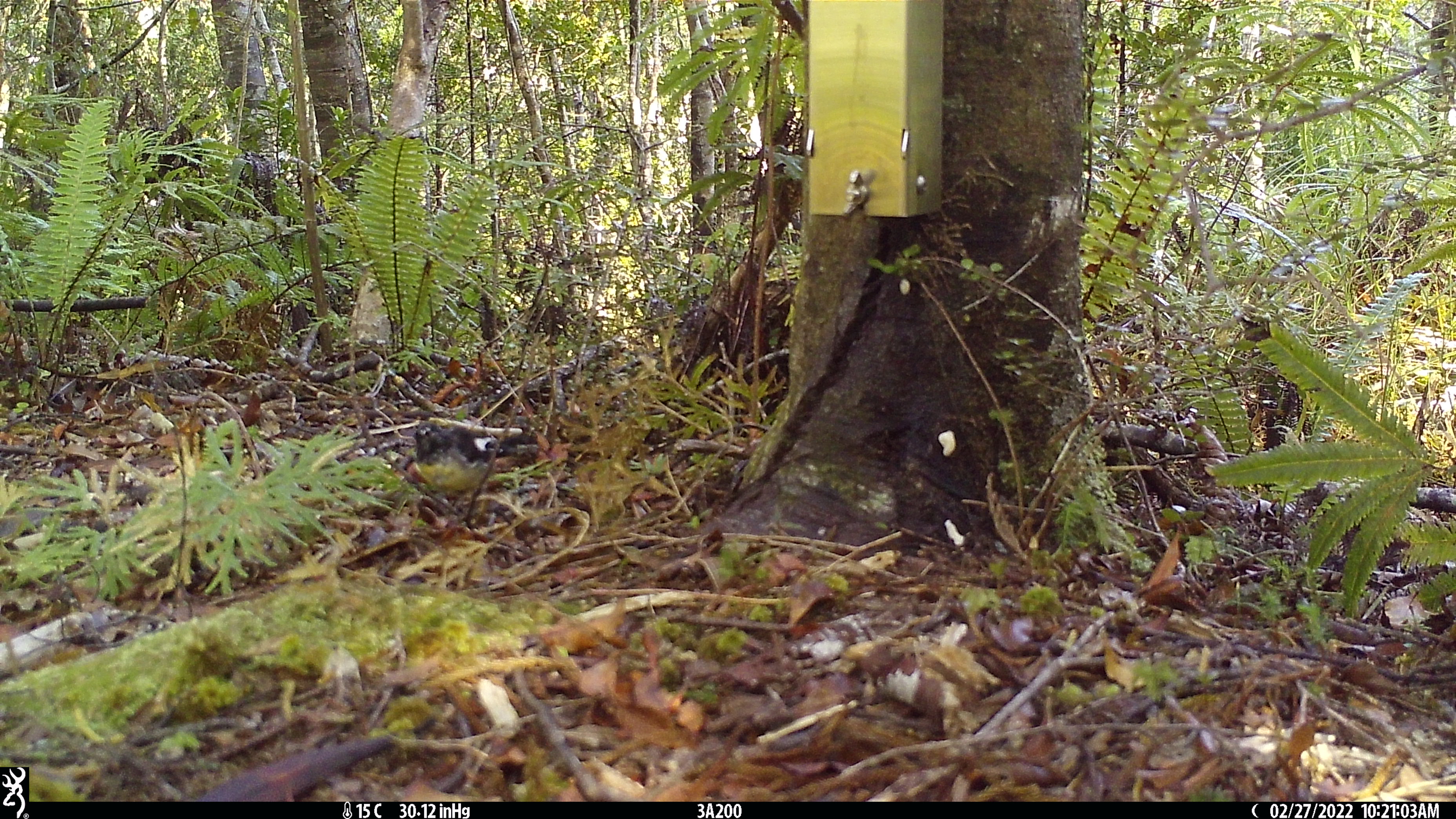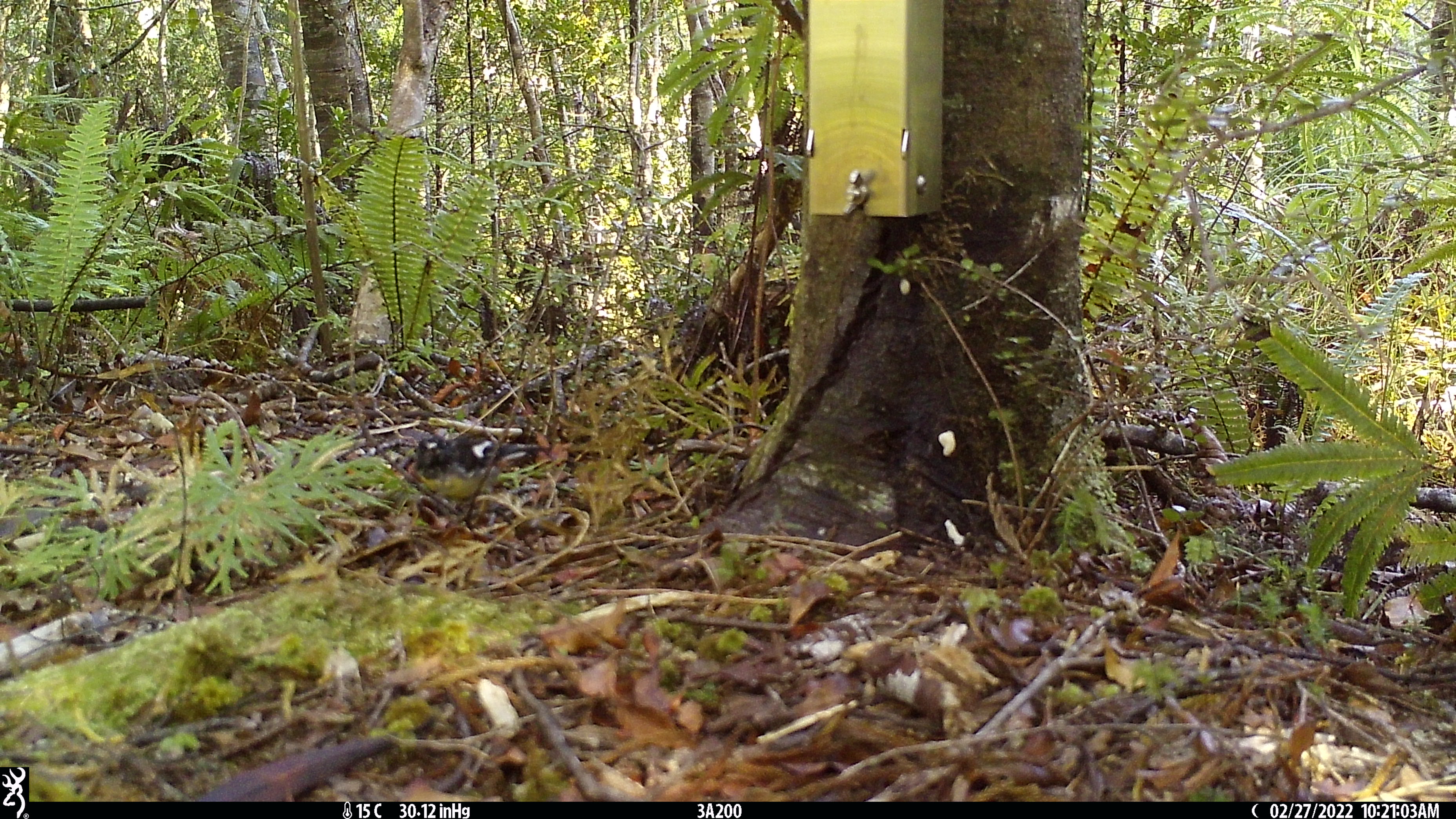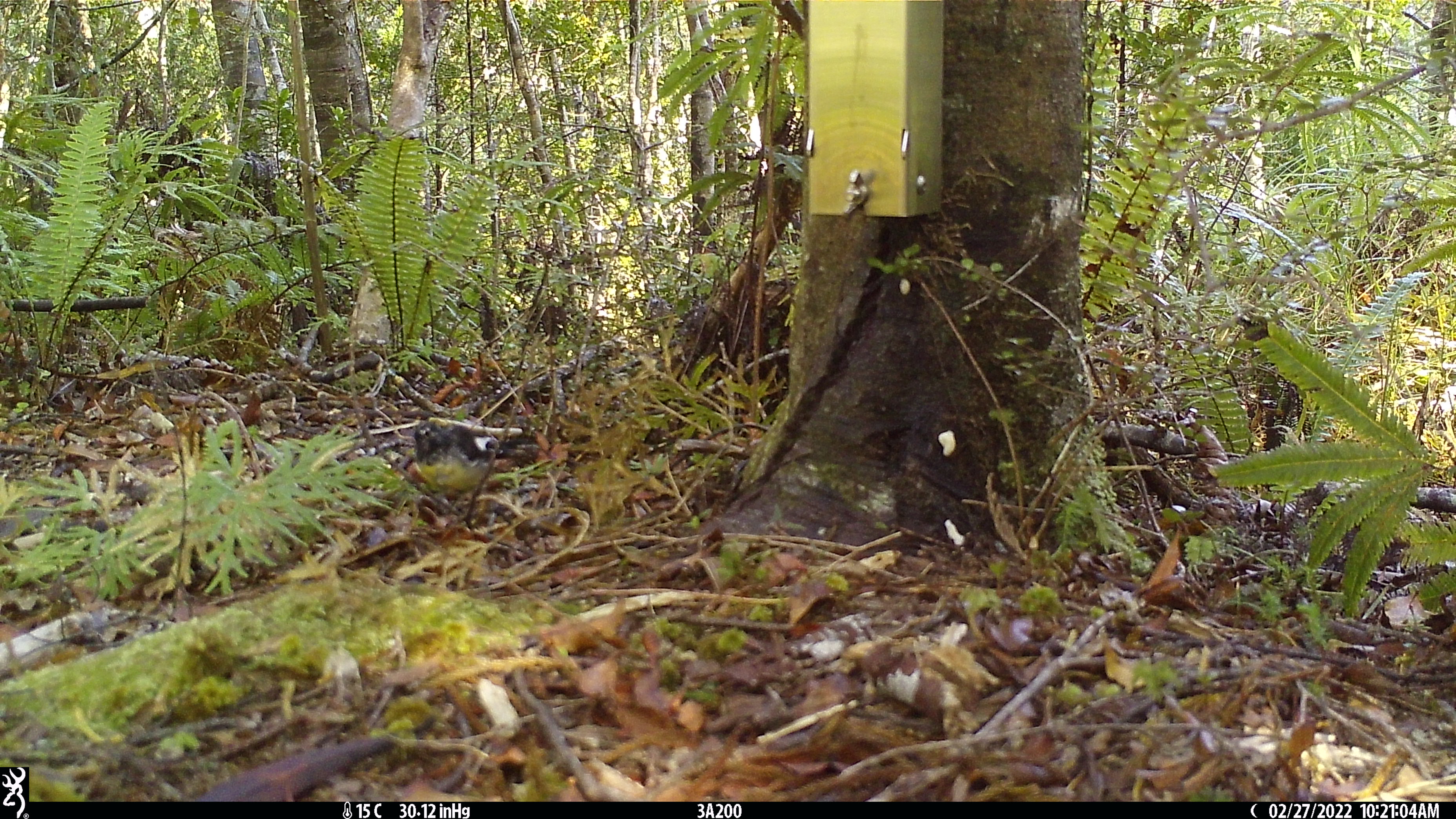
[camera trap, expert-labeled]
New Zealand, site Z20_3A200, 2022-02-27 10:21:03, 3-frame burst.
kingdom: Animalia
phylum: Chordata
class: Aves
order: Passeriformes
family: Petroicidae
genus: Petroica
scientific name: Petroica macrocephala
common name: tomtit